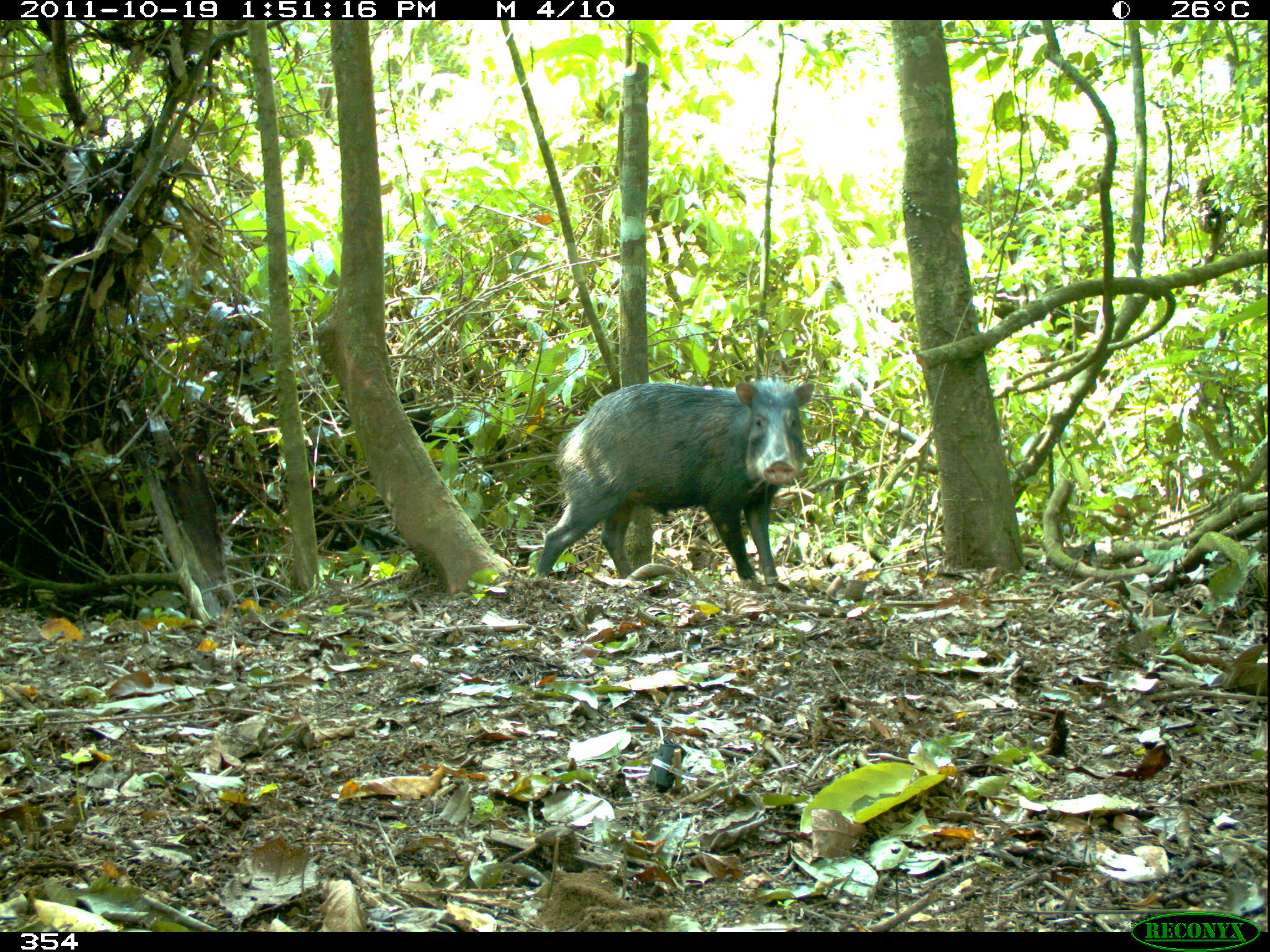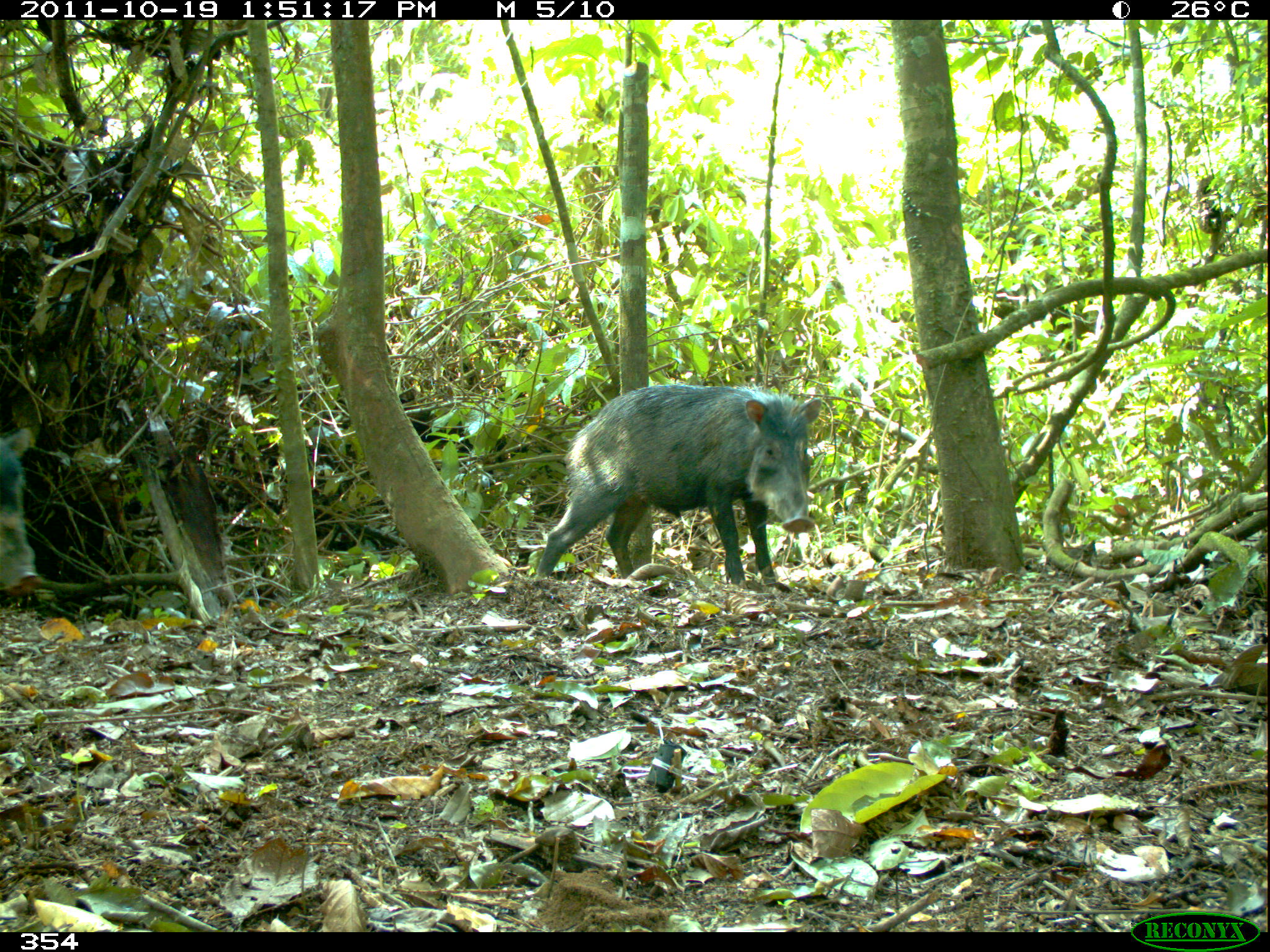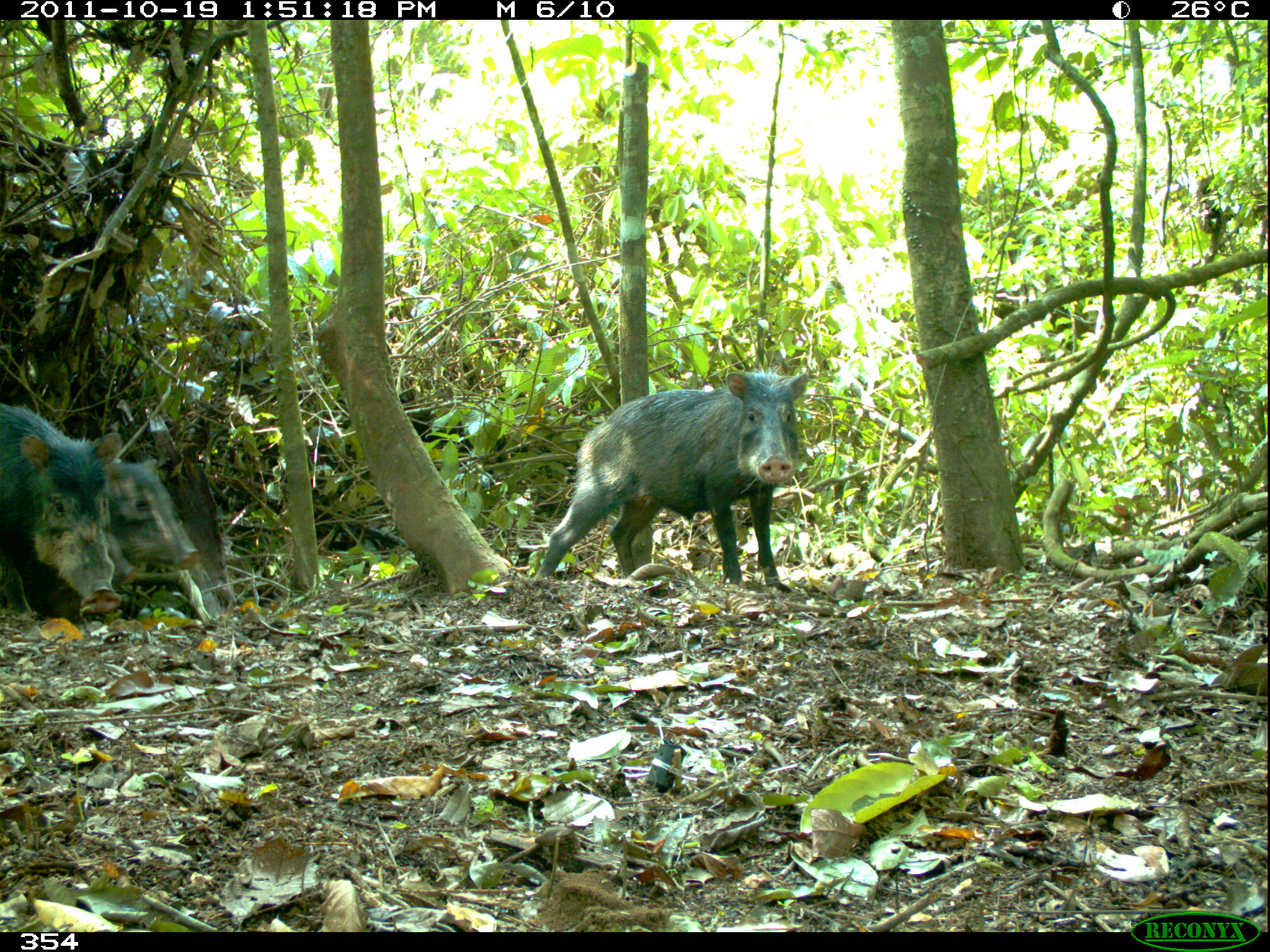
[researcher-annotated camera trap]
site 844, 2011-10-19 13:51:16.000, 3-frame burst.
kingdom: Animalia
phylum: Chordata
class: Mammalia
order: Artiodactyla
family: Tayassuidae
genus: Tayassu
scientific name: Tayassu pecari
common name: white-lipped peccary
Tayassu pecari (white-lipped peccary).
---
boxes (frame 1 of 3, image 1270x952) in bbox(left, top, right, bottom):
tayassu pecari: bbox(532, 375, 816, 581)